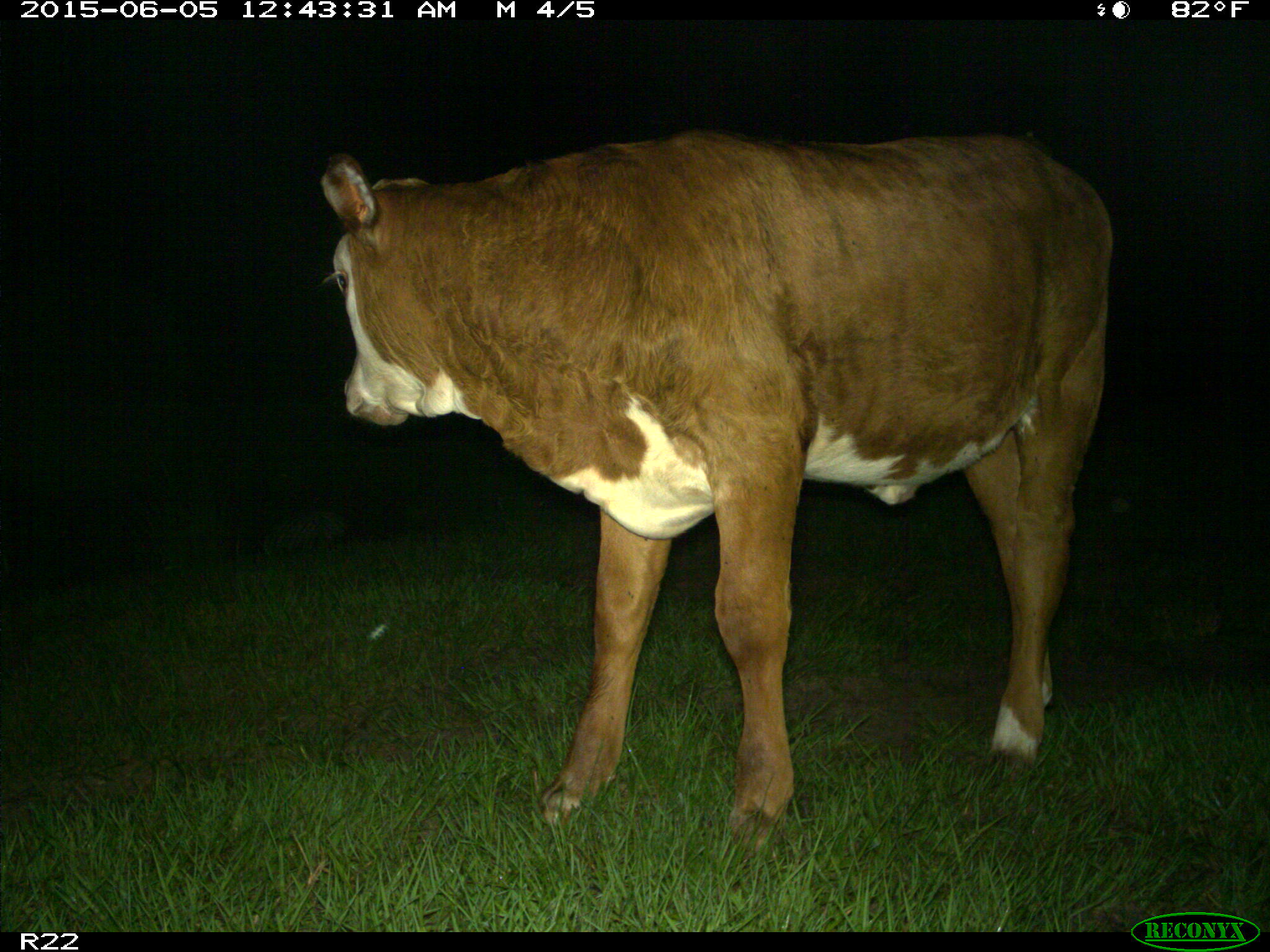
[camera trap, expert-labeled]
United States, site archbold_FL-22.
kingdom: Animalia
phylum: Chordata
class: Mammalia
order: Artiodactyla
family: Bovidae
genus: Bos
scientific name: Bos taurus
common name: domestic cow